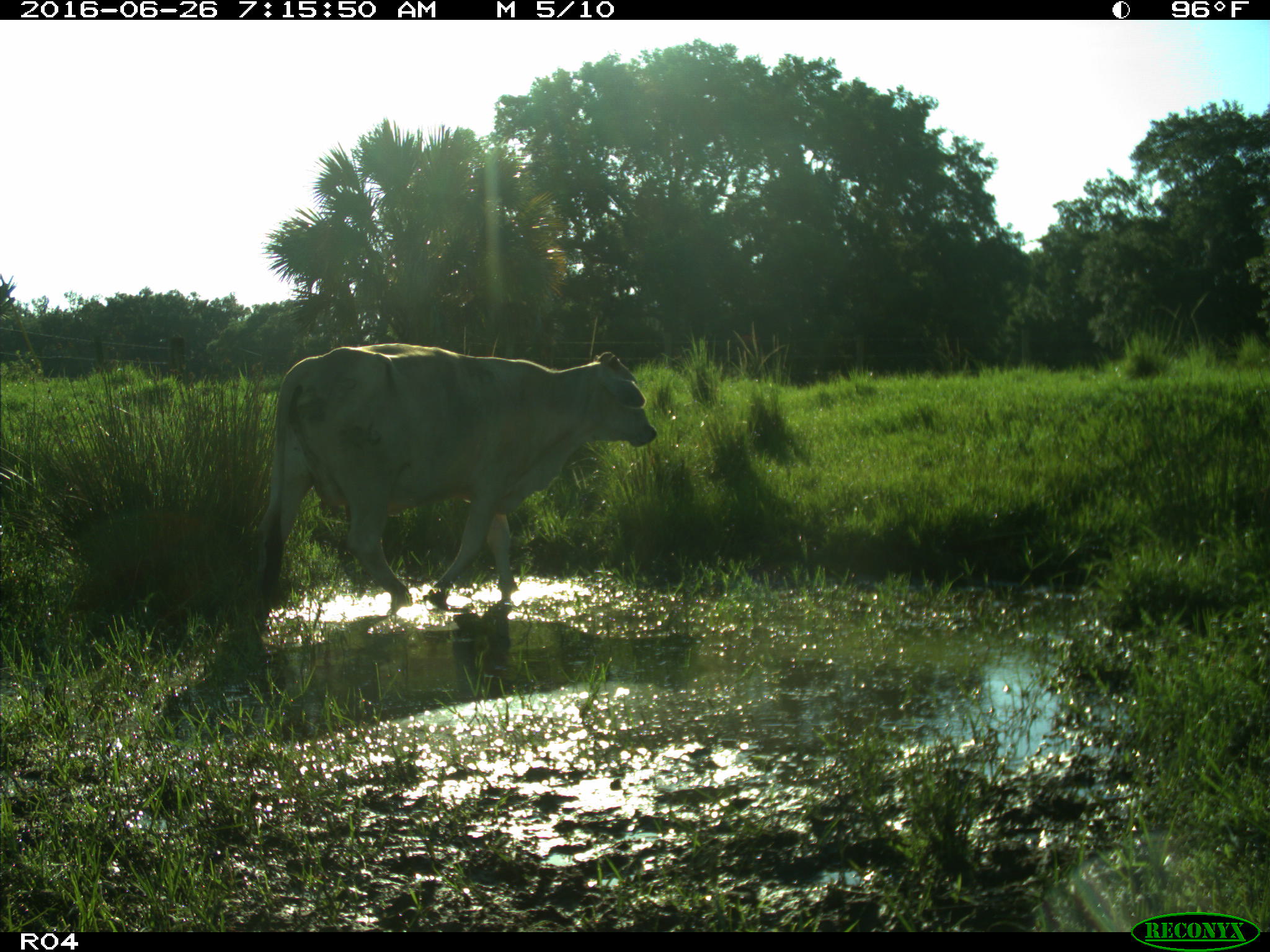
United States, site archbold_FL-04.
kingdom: Animalia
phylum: Chordata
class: Mammalia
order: Artiodactyla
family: Bovidae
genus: Bos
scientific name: Bos taurus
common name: domestic cow